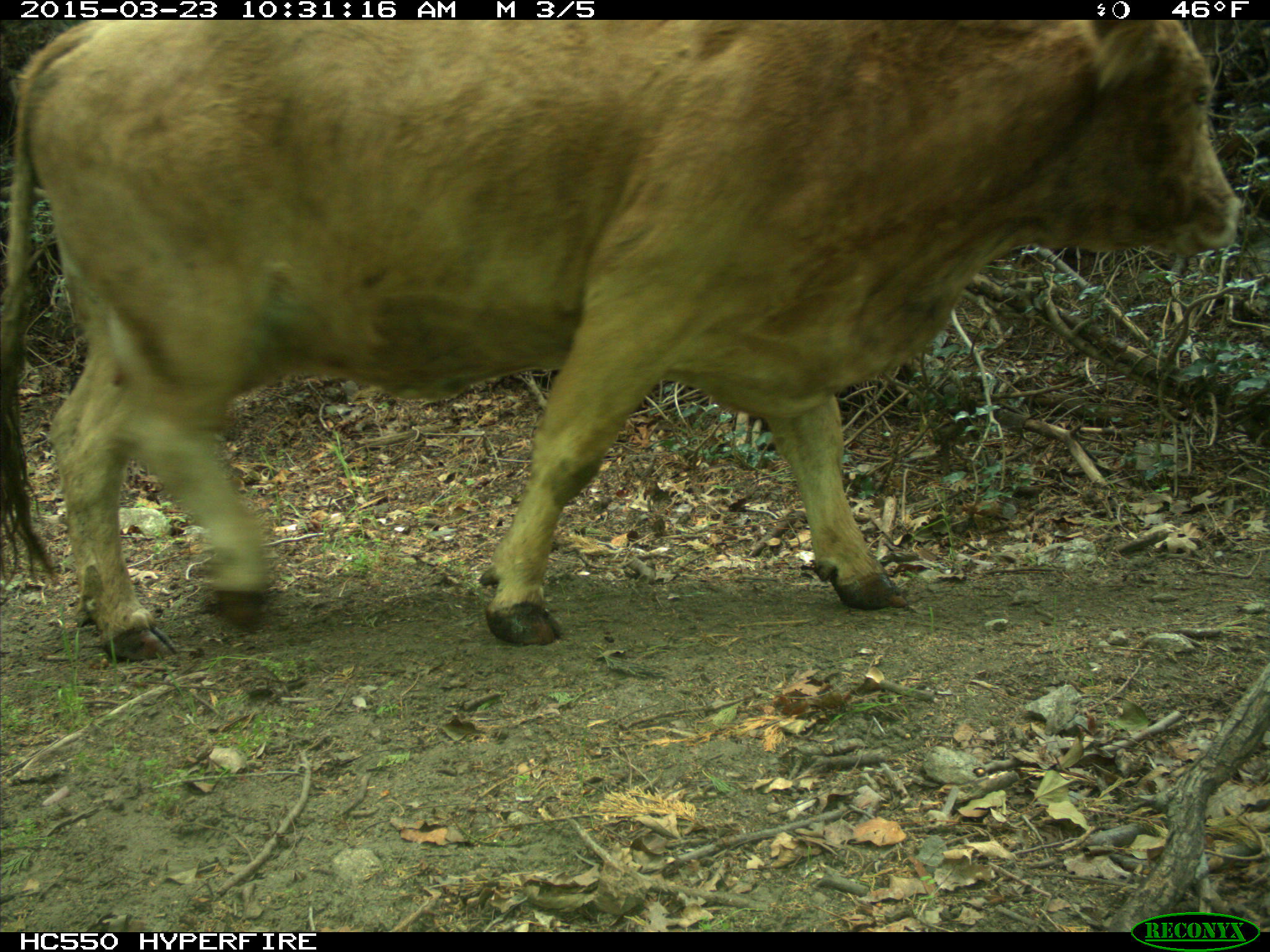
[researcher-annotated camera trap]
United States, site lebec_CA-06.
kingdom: Animalia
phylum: Chordata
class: Mammalia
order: Artiodactyla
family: Bovidae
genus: Bos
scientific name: Bos taurus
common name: domestic cow